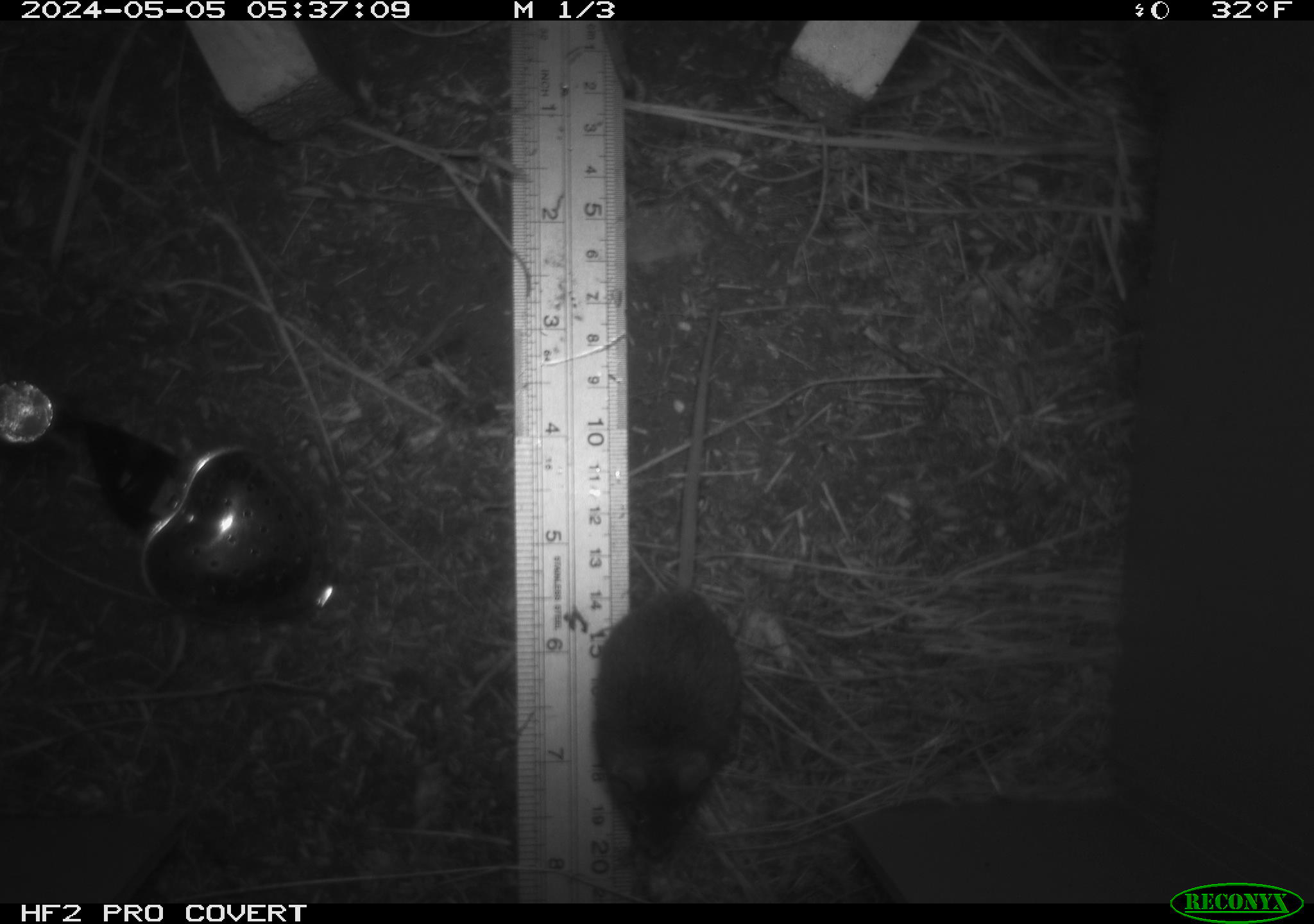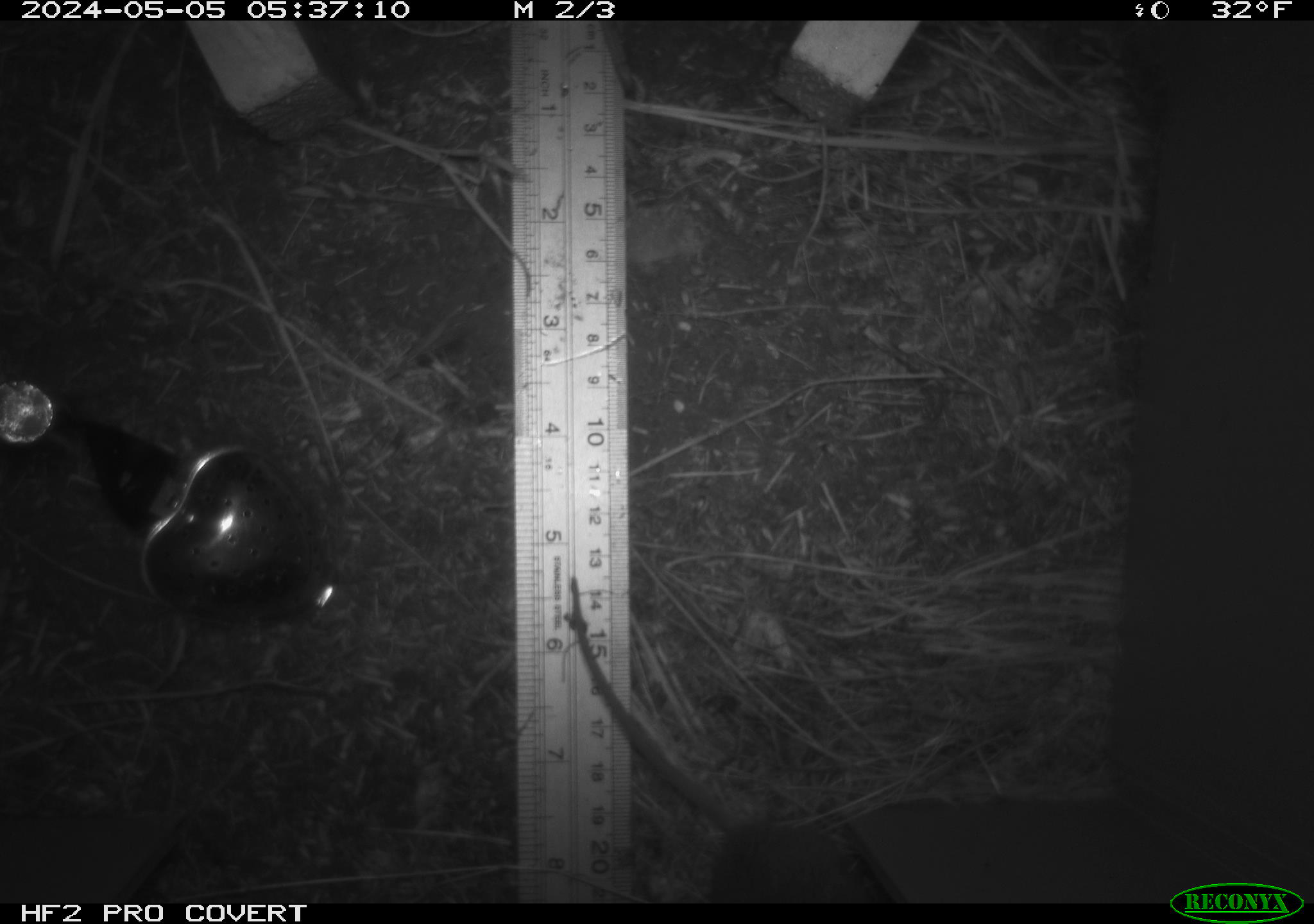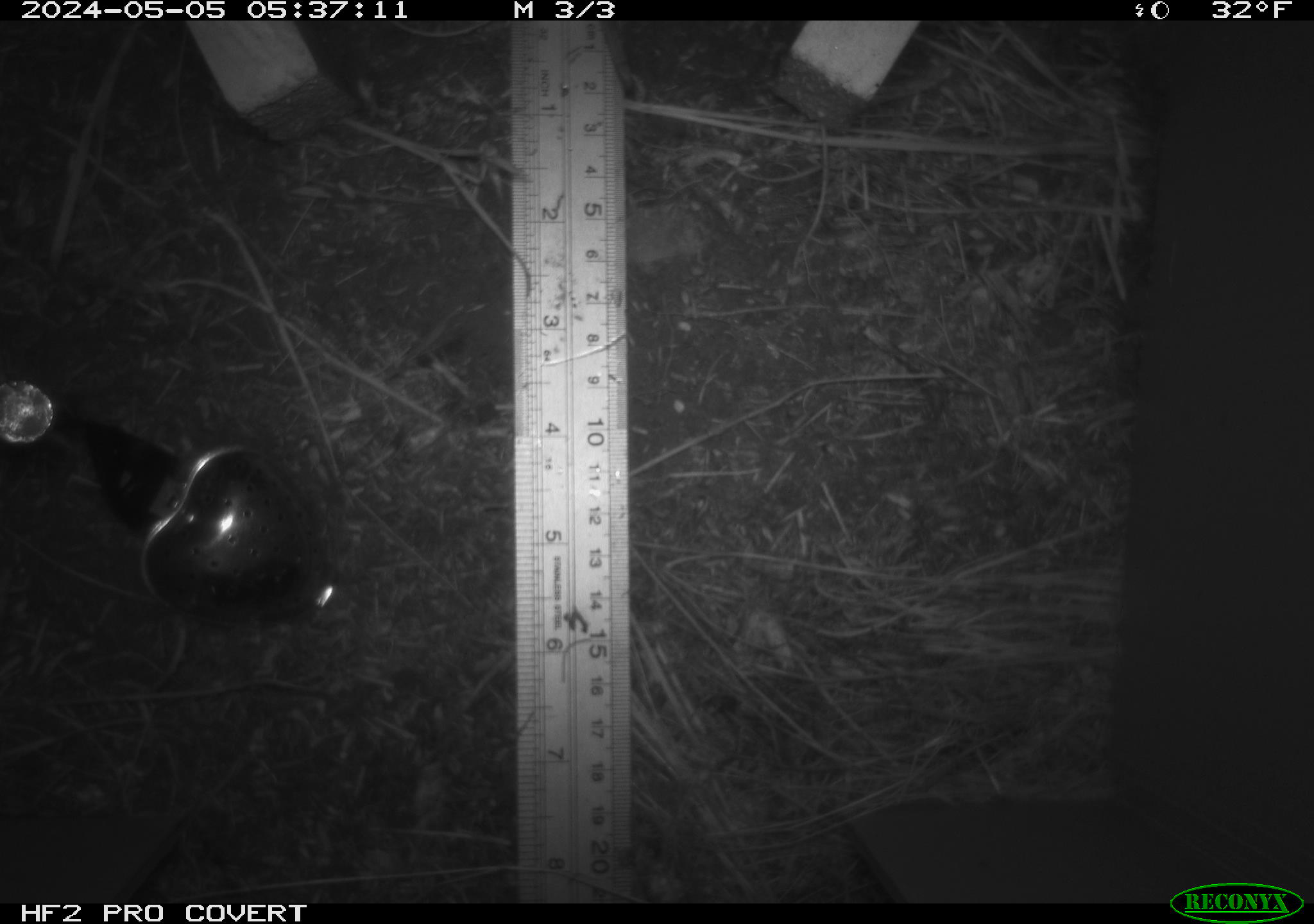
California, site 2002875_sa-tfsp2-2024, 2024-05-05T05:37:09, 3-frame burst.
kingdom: Animalia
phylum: Chordata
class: Mammalia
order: Rodentia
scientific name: Rodentia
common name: mouse species